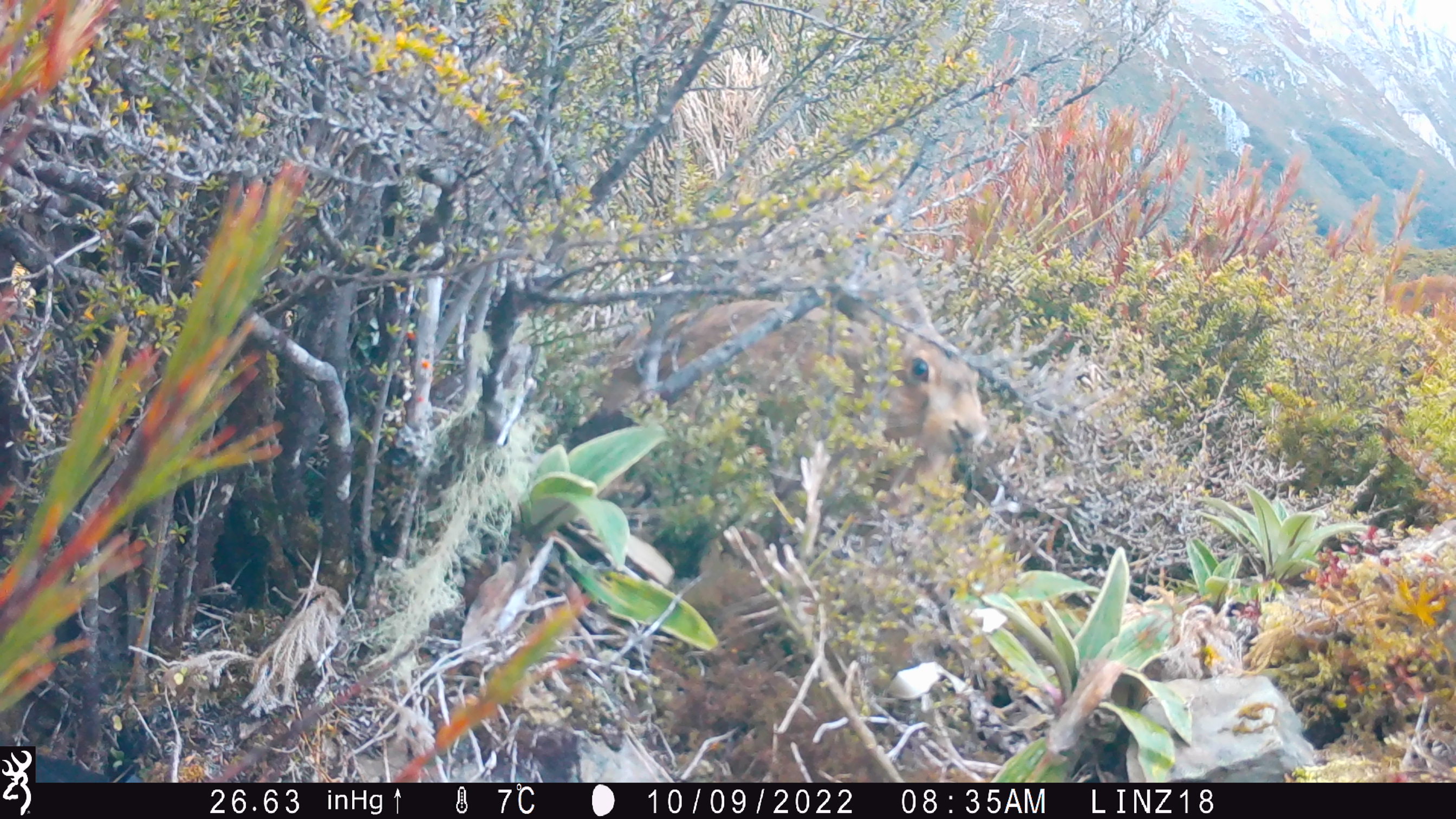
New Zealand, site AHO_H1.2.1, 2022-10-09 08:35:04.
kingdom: Animalia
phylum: Chordata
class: Mammalia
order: Lagomorpha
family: Leporidae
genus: Lepus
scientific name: Lepus europaeus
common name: brown hare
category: hare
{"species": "hare (brown hare) (Lepus europaeus)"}